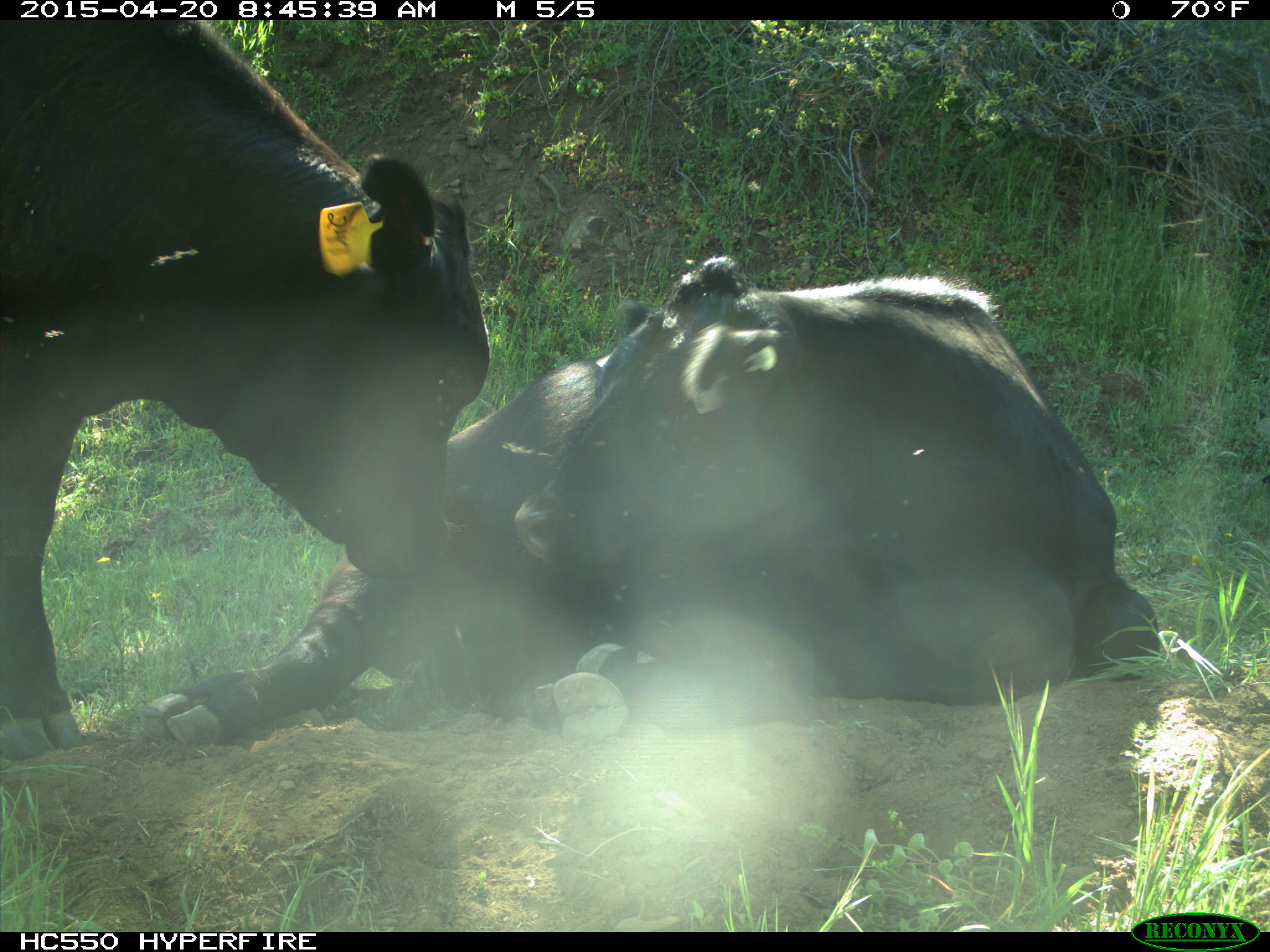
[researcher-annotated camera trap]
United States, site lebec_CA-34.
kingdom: Animalia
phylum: Chordata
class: Mammalia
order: Artiodactyla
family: Bovidae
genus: Bos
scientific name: Bos taurus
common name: domestic cow